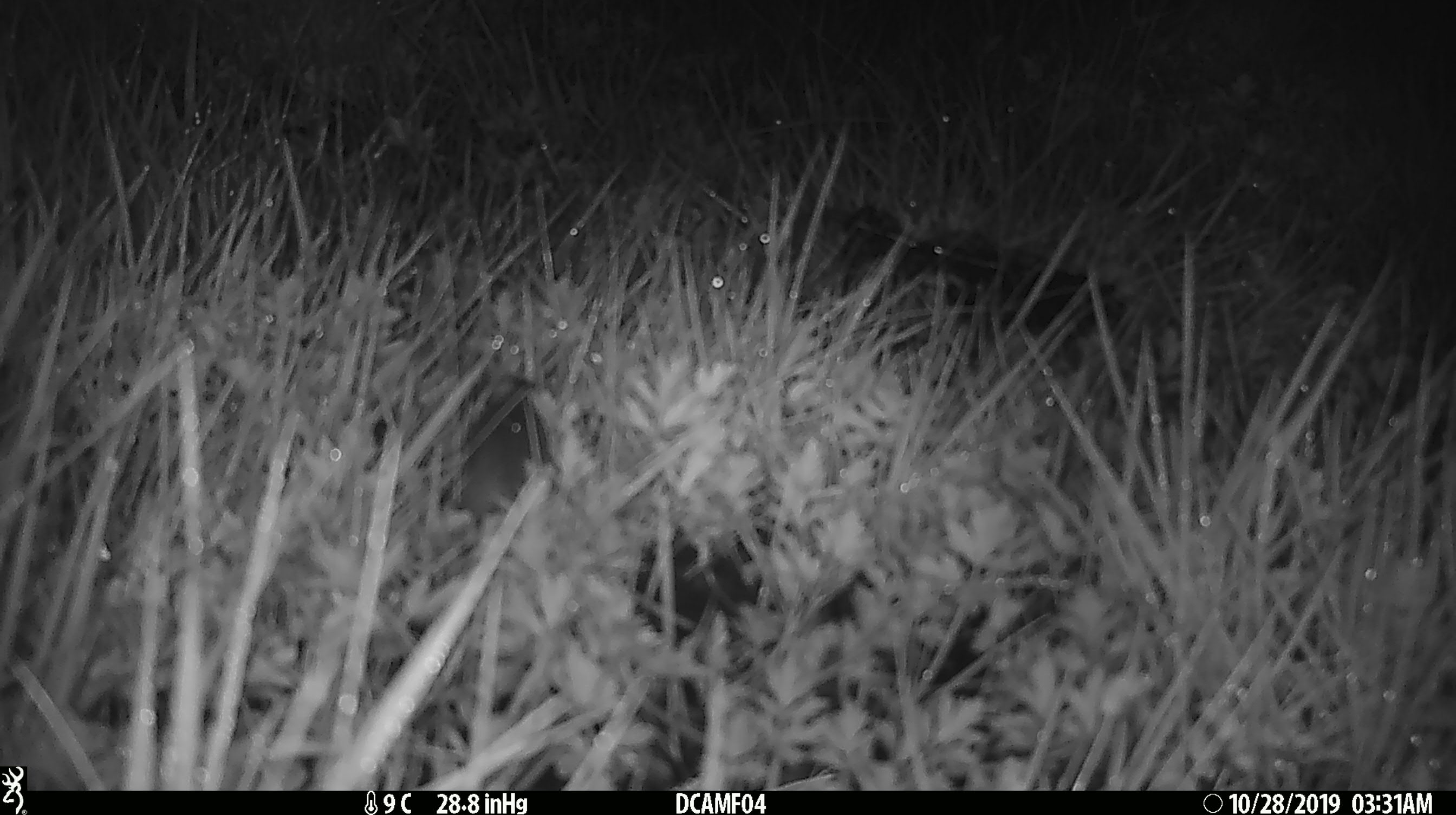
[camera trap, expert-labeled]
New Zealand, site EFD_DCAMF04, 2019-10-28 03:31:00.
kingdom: Animalia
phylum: Chordata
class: Mammalia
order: Rodentia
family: Muridae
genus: Mus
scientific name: Mus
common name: mouse